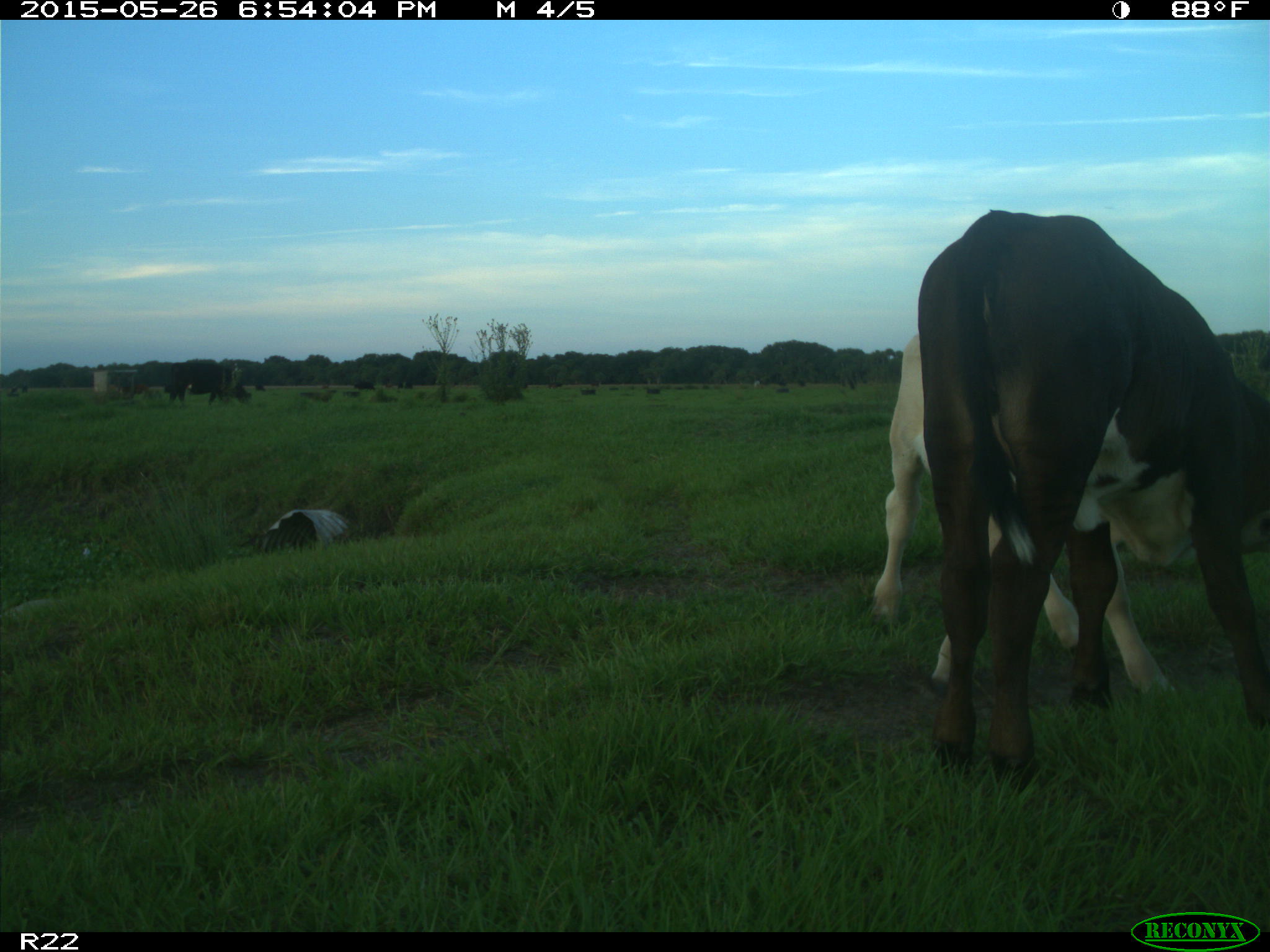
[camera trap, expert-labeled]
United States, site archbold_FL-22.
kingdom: Animalia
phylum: Chordata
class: Mammalia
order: Artiodactyla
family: Bovidae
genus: Bos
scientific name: Bos taurus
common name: domestic cow